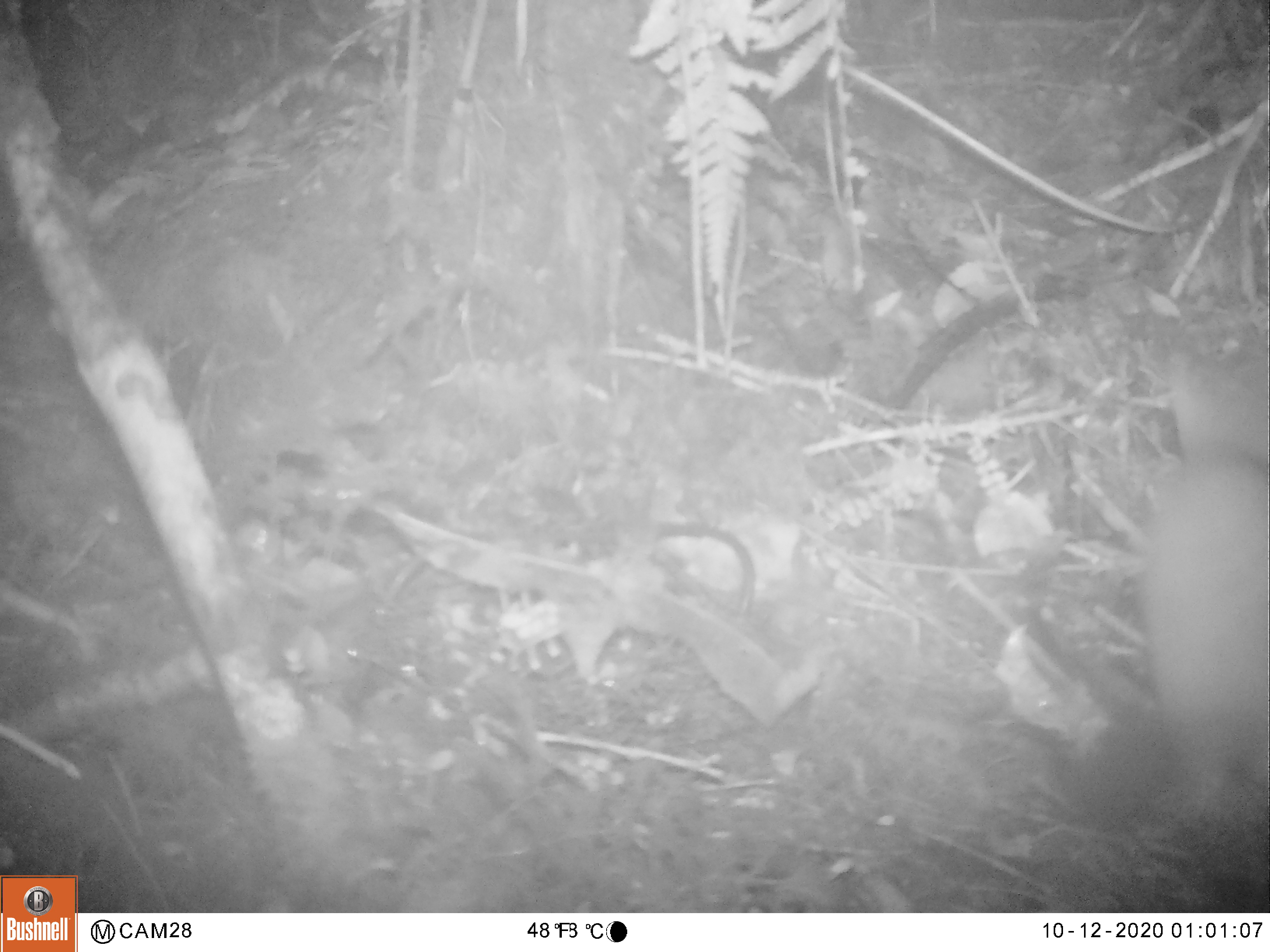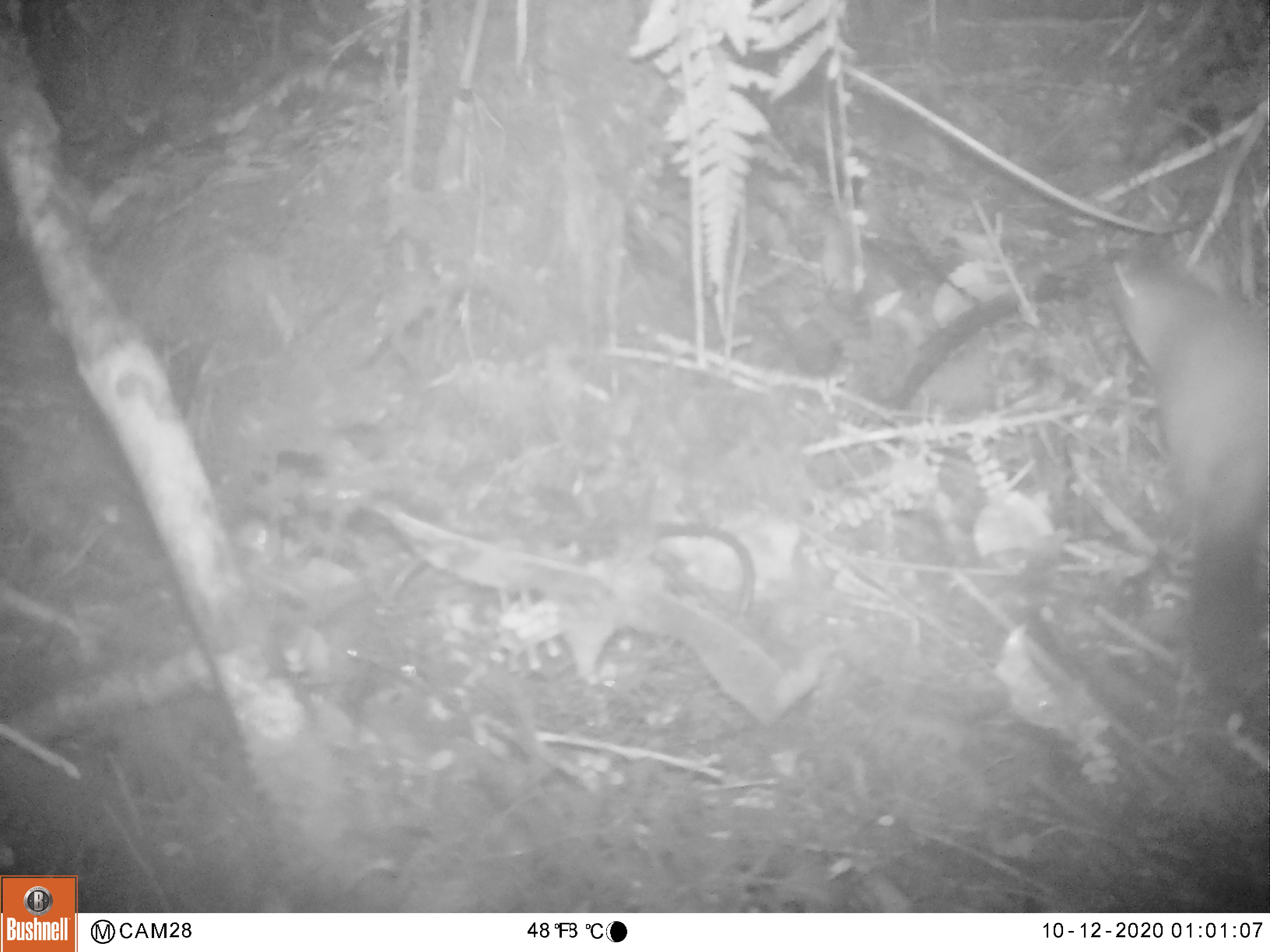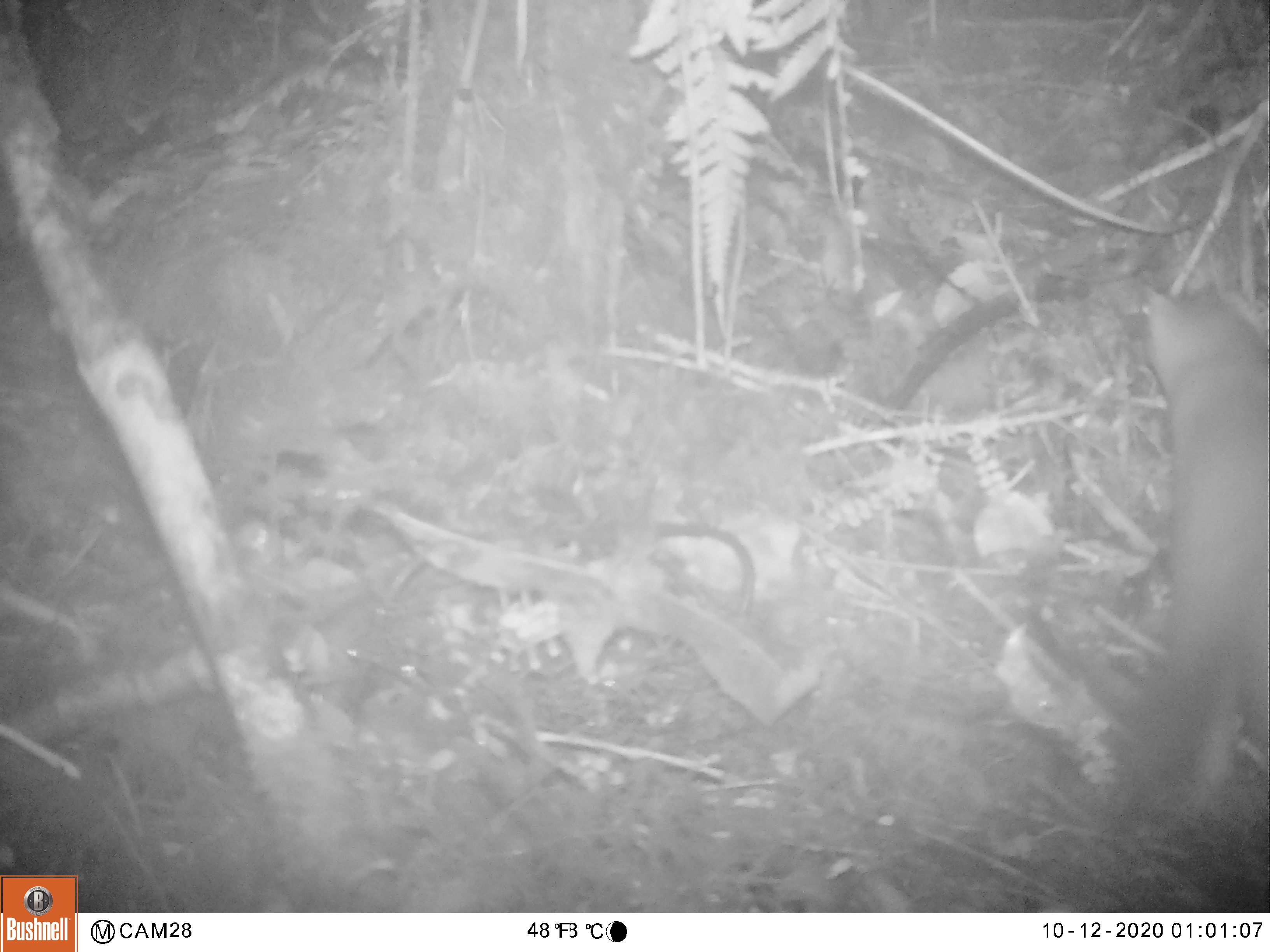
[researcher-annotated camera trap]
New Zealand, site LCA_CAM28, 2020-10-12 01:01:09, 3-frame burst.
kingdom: Animalia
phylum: Chordata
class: Mammalia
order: Carnivora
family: Mustelidae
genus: Mustela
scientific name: Mustela erminea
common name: stoat